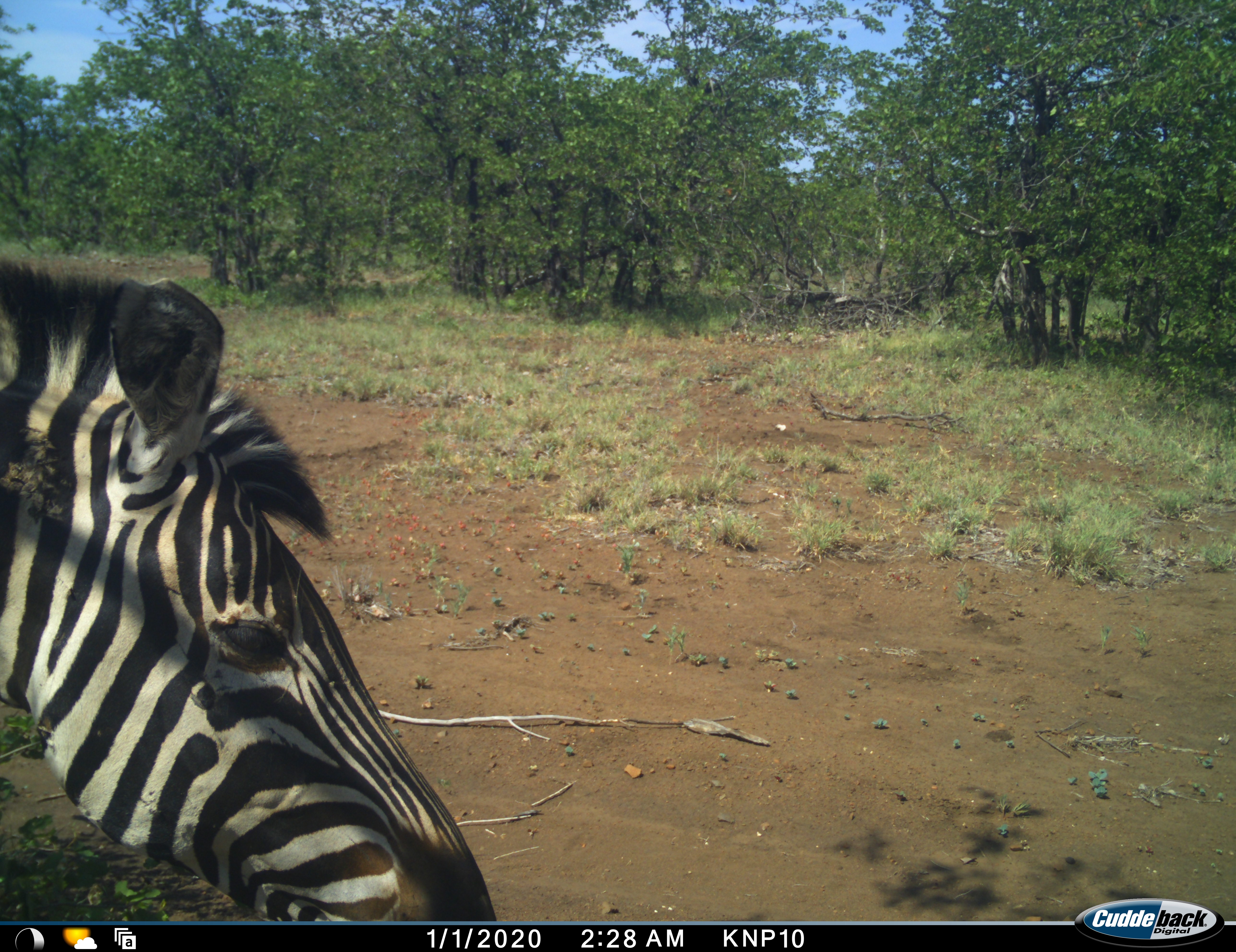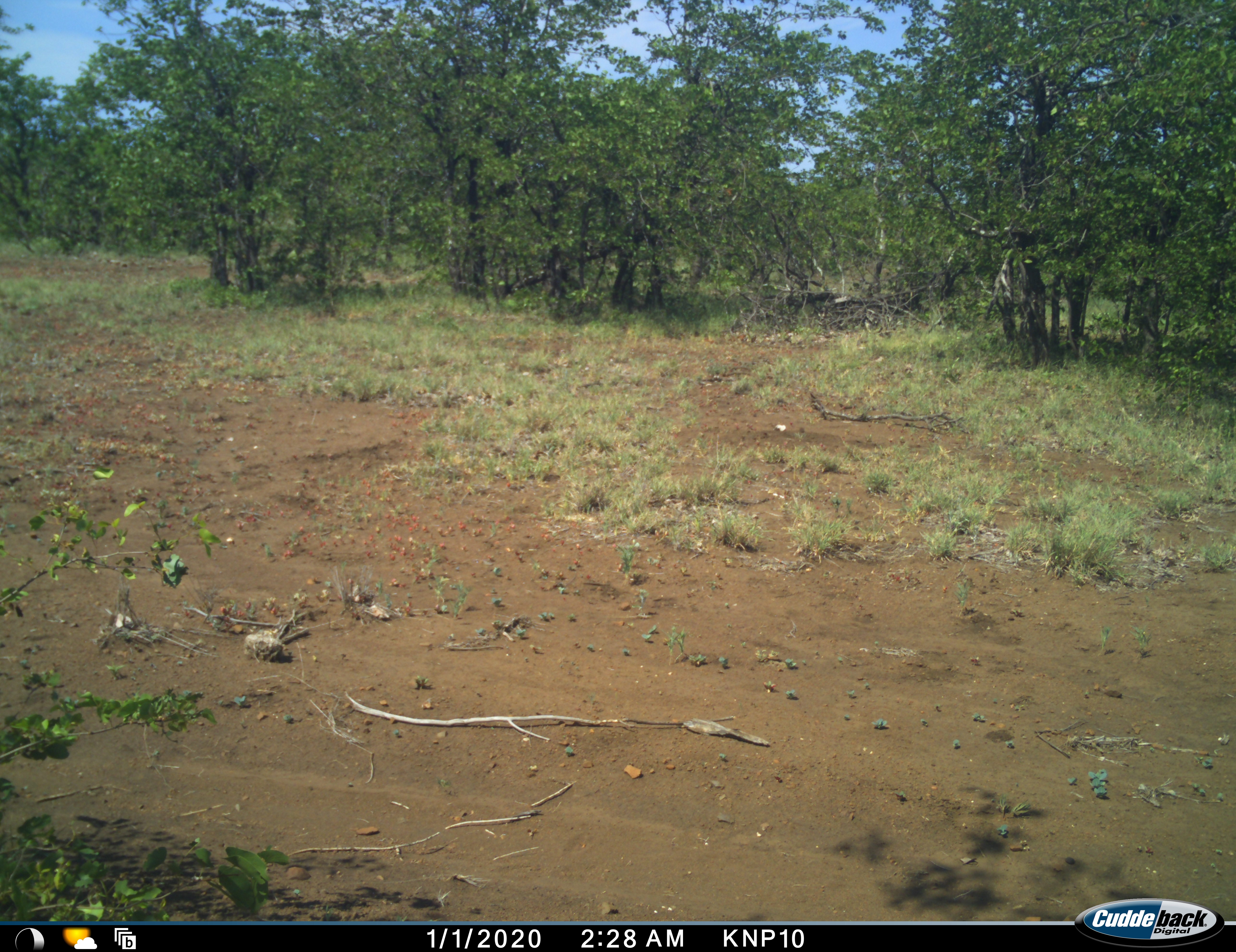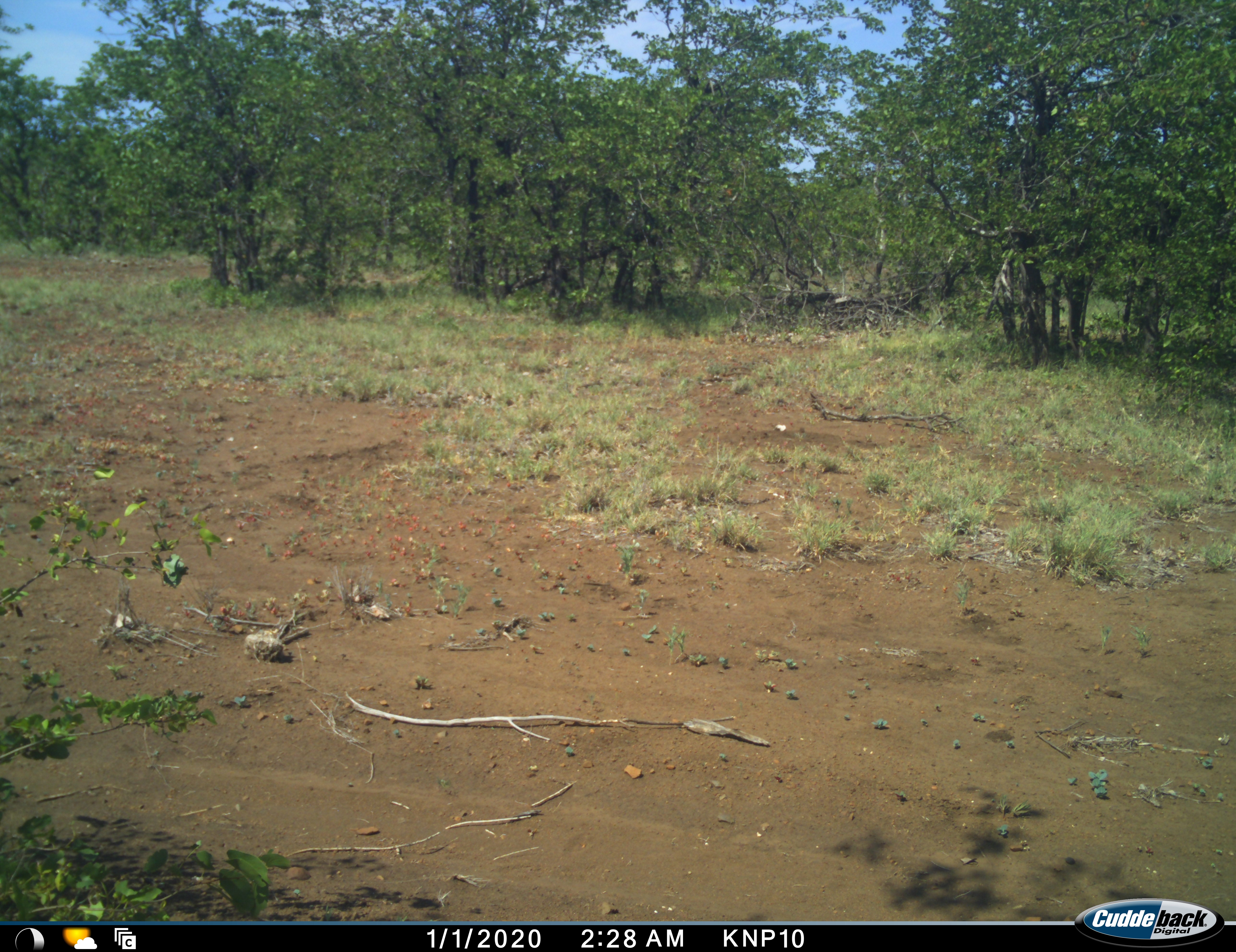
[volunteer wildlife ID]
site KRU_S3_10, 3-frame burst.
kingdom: Animalia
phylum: Chordata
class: Mammalia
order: Perissodactyla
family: Equidae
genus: Equus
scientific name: Equus quagga burchellii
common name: burchell's zebra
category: zebraburchells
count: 1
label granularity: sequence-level